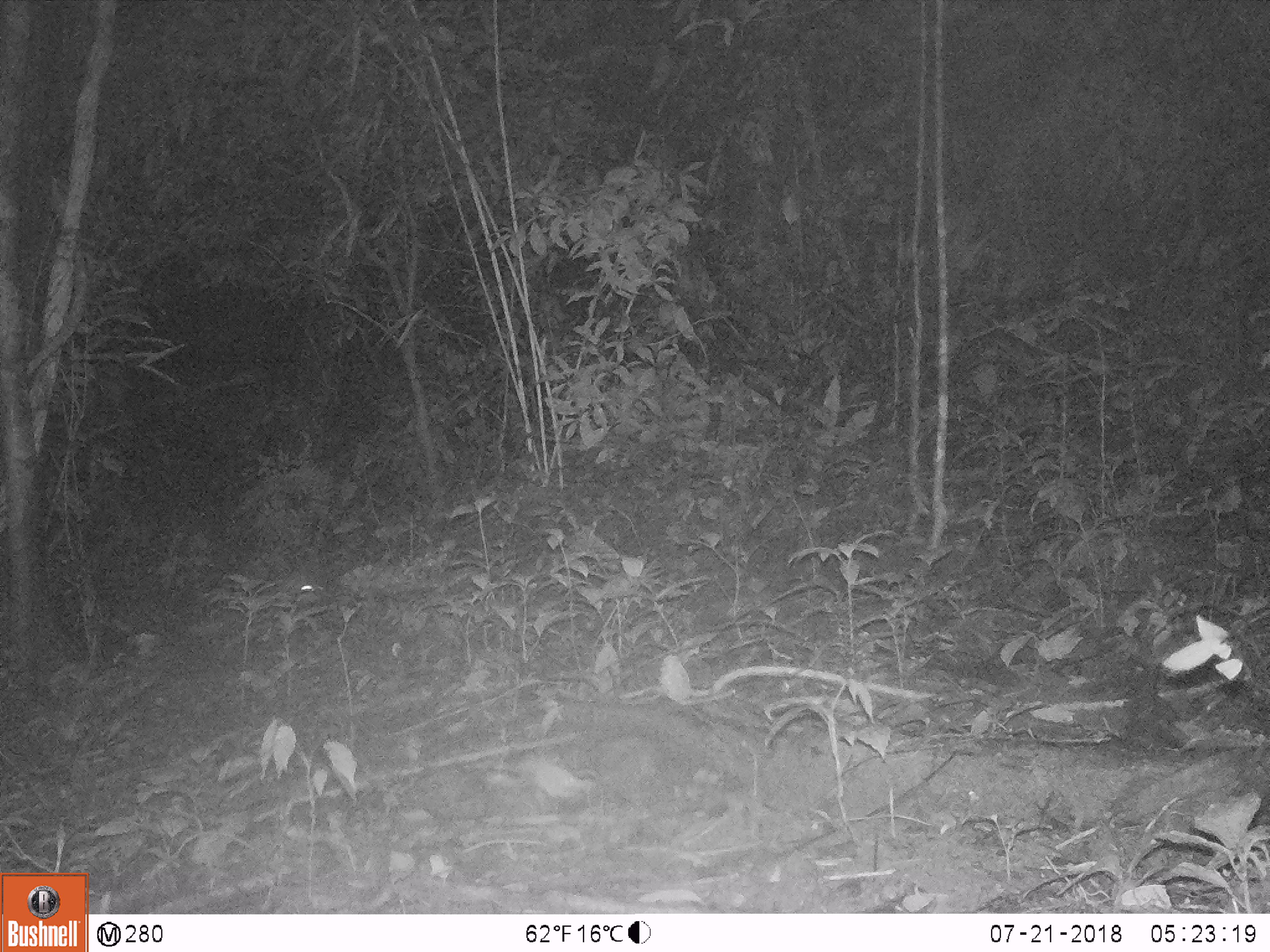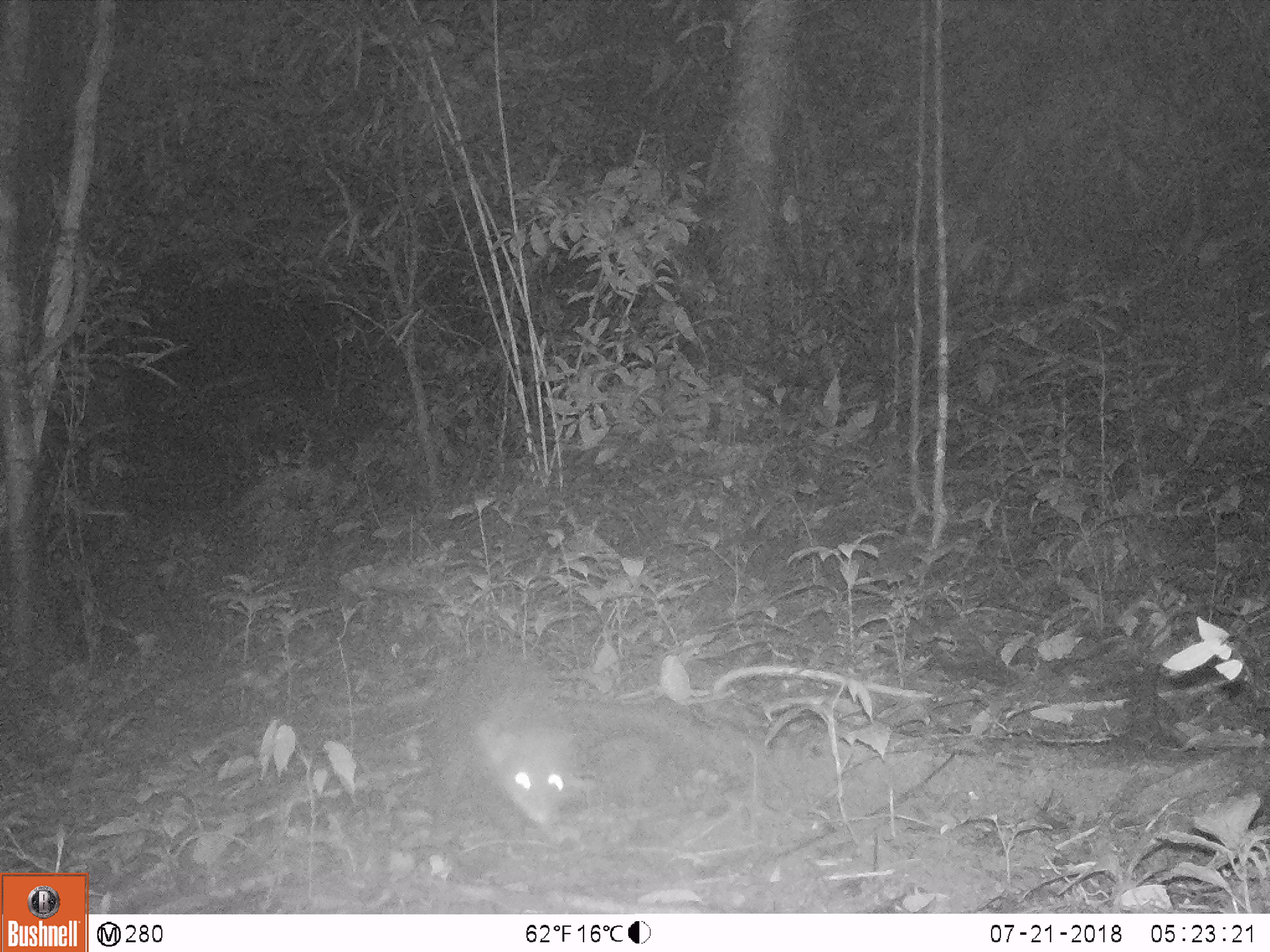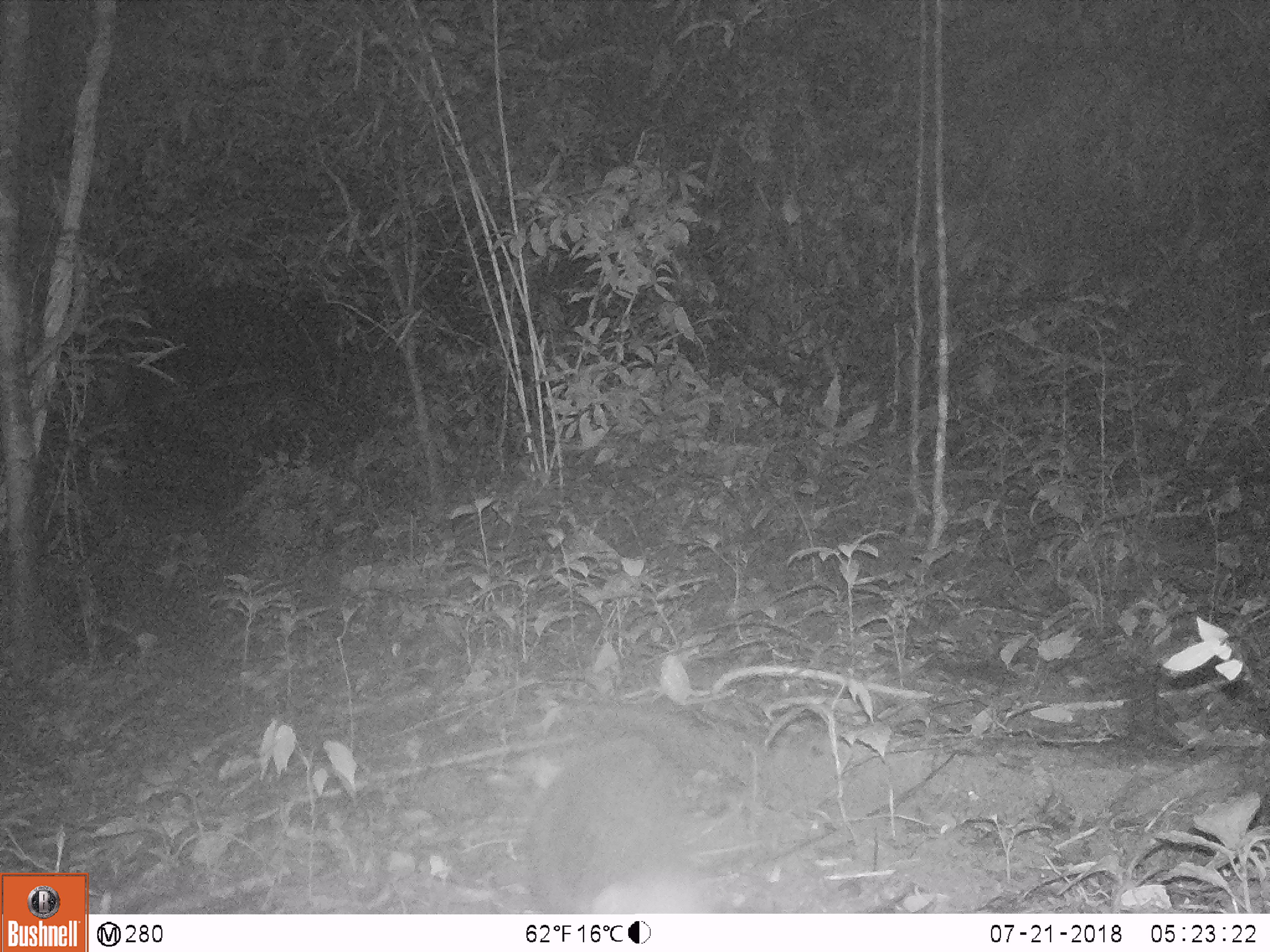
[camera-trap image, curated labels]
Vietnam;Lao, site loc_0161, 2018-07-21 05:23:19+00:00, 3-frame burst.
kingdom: Animalia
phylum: Chordata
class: Mammalia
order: Carnivora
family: Herpestidae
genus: Urva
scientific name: Urva urva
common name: crab-eating mongoose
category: crab eating mongoose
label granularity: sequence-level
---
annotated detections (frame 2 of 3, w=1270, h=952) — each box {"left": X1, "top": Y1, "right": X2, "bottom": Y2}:
crab eating mongoose: {"left": 423, "top": 641, "right": 578, "bottom": 848}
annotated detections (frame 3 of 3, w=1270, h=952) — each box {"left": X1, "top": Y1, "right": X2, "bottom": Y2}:
crab eating mongoose: {"left": 521, "top": 732, "right": 712, "bottom": 914}